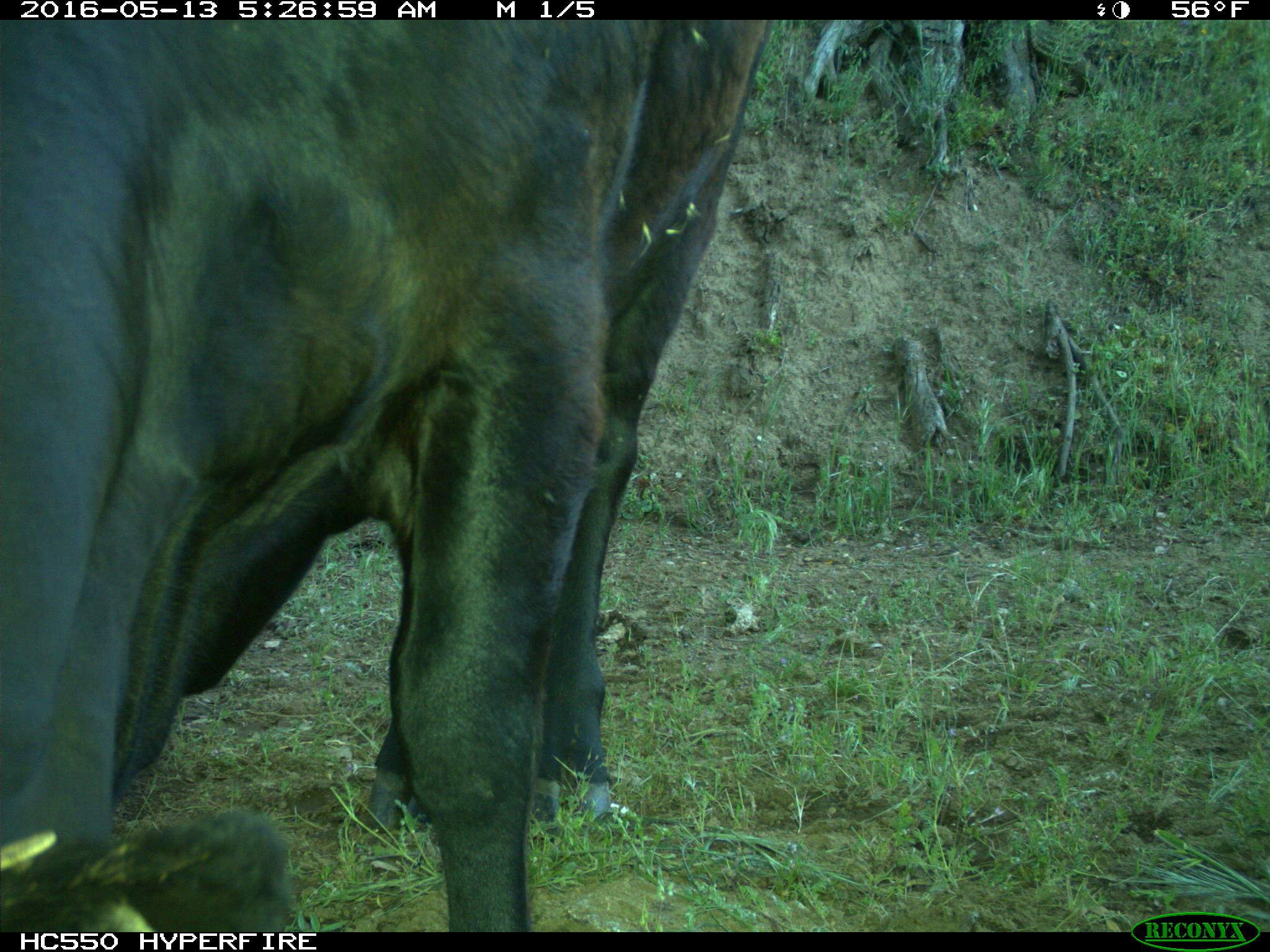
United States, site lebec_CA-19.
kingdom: Animalia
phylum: Chordata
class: Mammalia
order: Artiodactyla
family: Bovidae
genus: Bos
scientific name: Bos taurus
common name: domestic cow